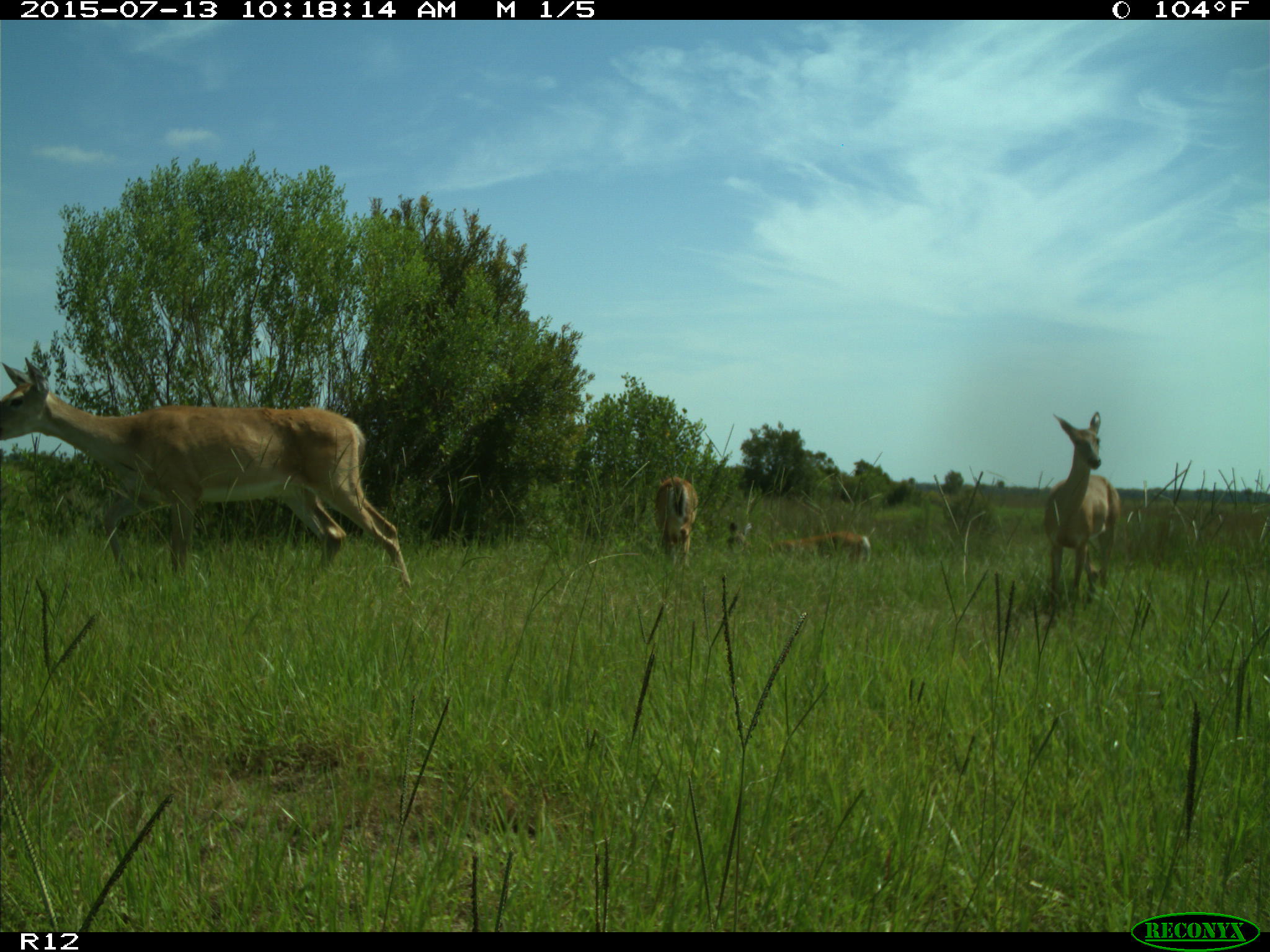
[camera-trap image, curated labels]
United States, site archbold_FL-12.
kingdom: Animalia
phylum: Chordata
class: Mammalia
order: Artiodactyla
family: Cervidae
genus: Odocoileus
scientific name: Odocoileus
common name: deer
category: unidentified deer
Unidentified deer (deer) (Odocoileus).